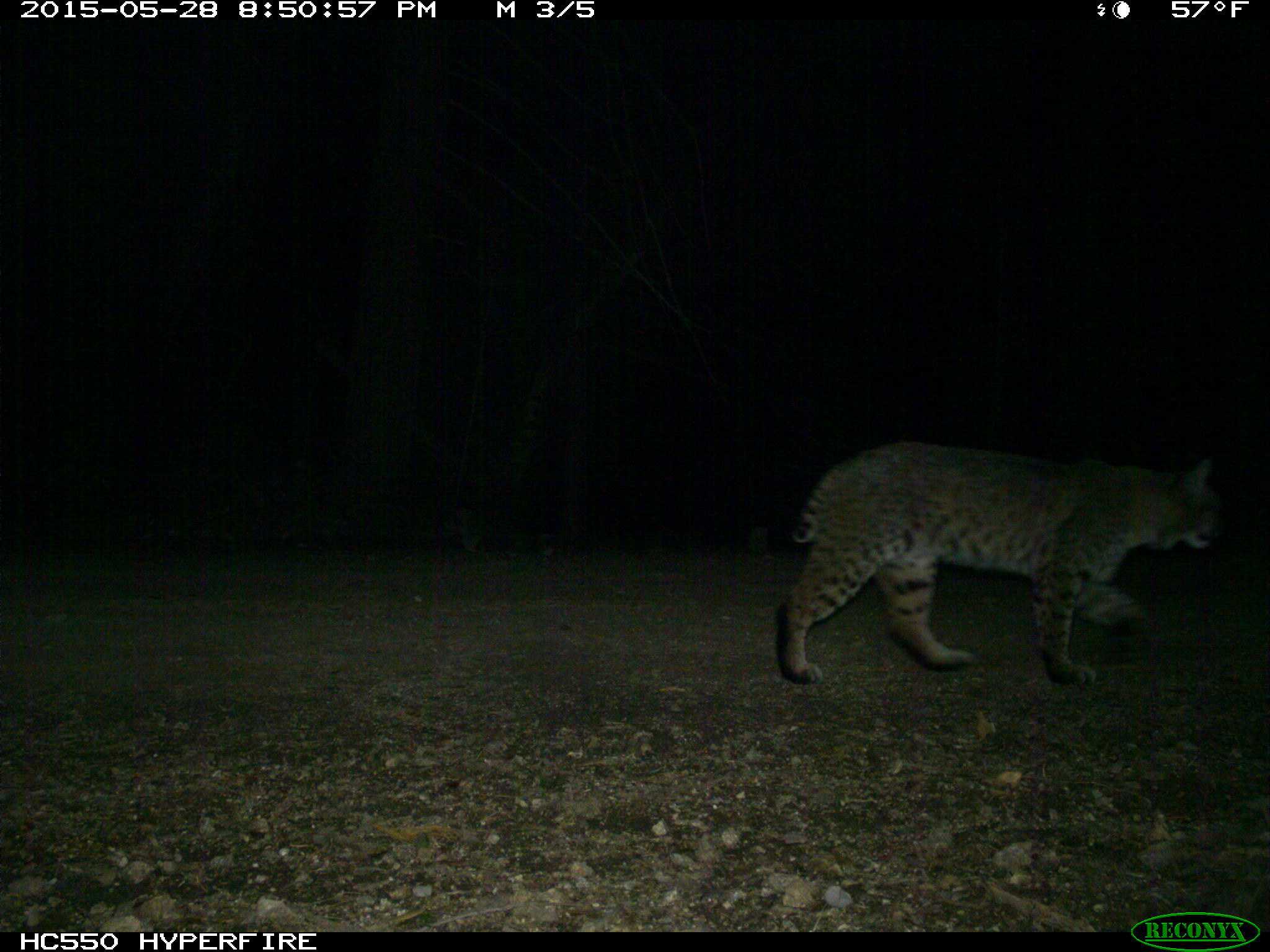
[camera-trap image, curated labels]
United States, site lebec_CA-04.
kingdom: Animalia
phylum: Chordata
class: Mammalia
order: Carnivora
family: Felidae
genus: Lynx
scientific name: Lynx rufus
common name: bobcat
Lynx rufus (bobcat).